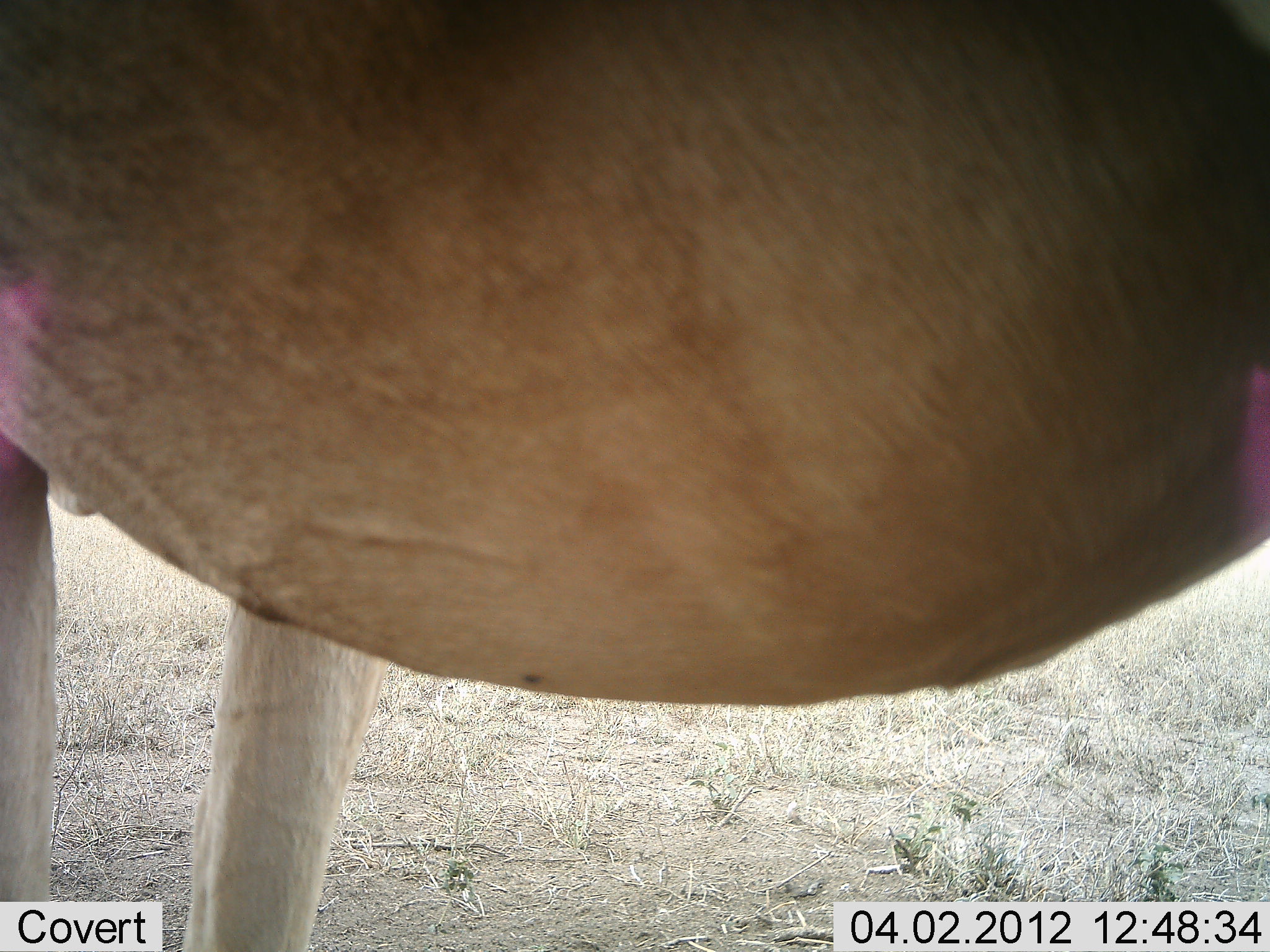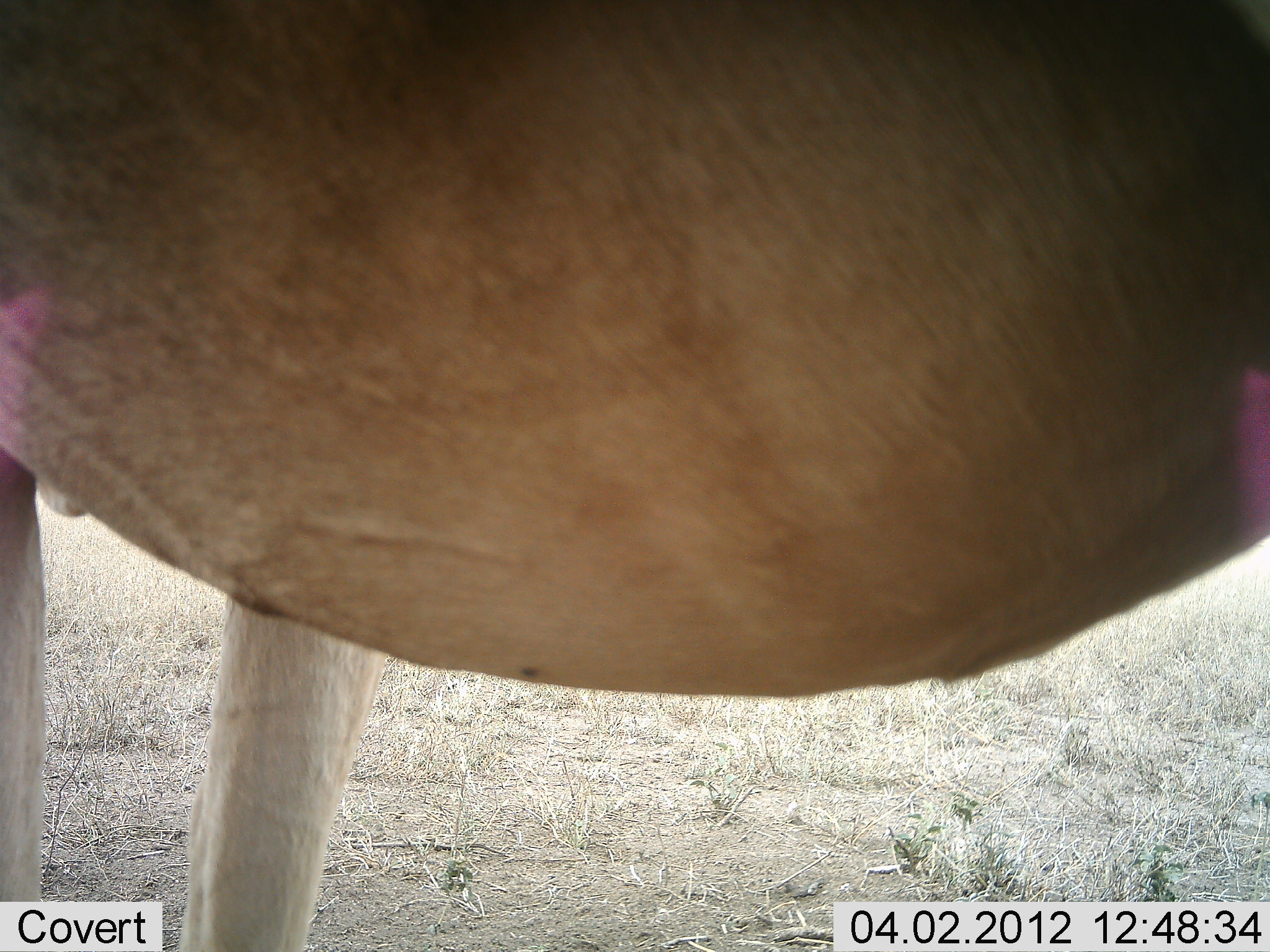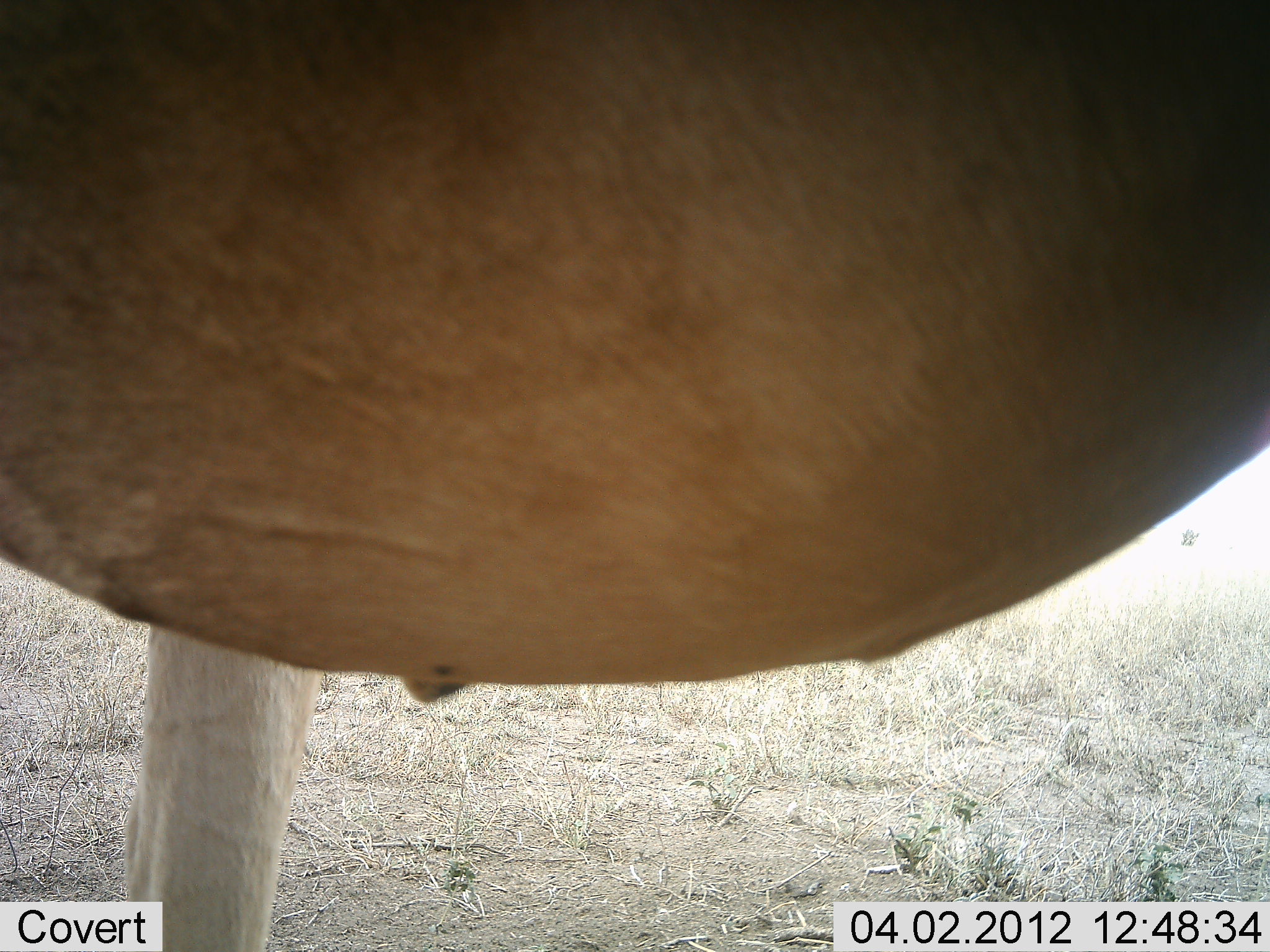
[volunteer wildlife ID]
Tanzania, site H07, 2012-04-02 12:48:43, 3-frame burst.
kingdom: Animalia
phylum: Chordata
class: Mammalia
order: Artiodactyla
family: Bovidae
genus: Alcelaphus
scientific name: Alcelaphus buselaphus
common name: hartebeest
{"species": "hartebeest (Alcelaphus buselaphus)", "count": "1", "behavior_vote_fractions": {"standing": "100%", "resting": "0%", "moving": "0%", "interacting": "0%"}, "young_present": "0%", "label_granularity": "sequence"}